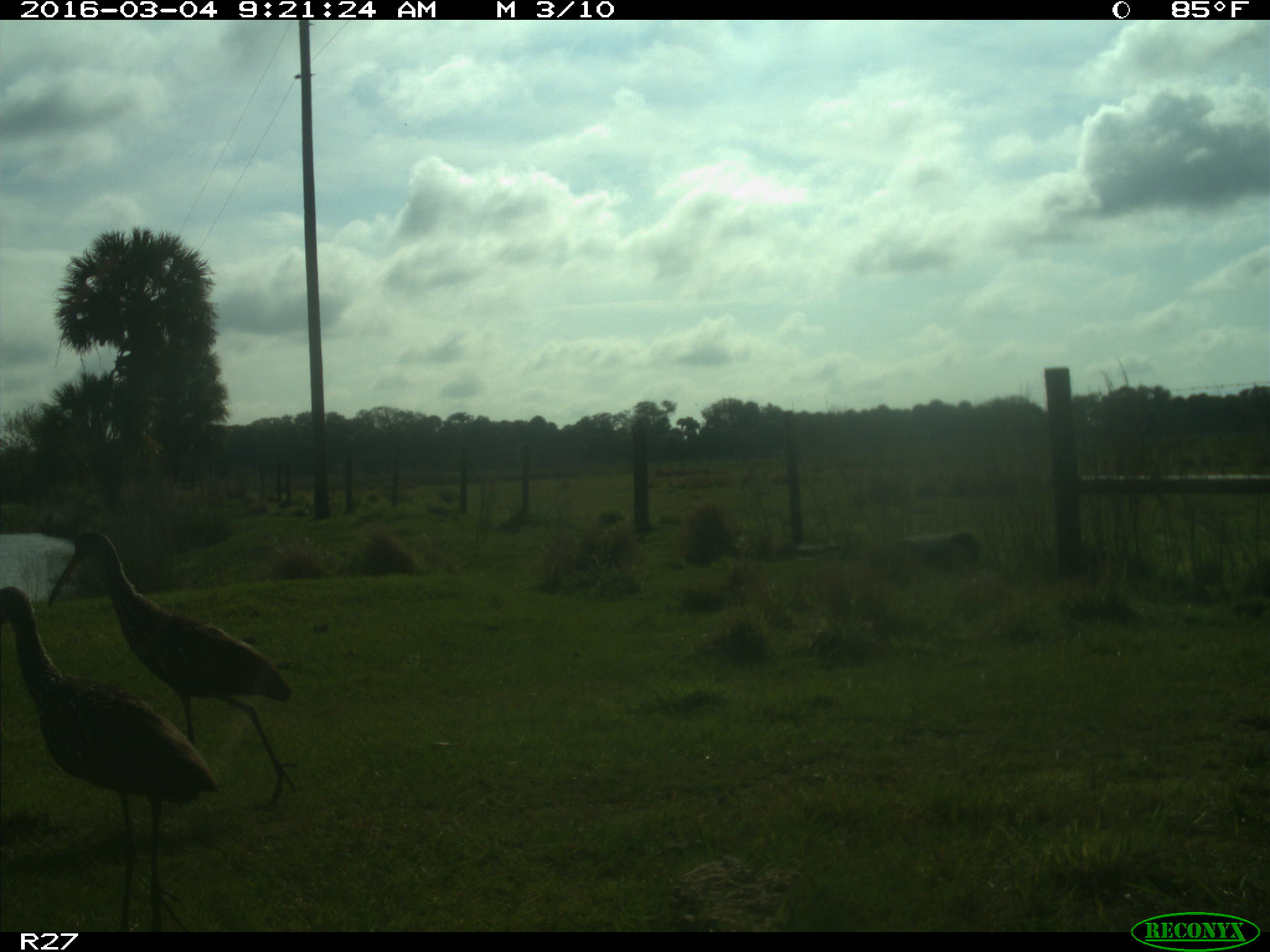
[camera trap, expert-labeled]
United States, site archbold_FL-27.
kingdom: Animalia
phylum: Chordata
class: Aves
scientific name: Aves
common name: birds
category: unidentified bird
Unidentified bird (birds) (Aves).